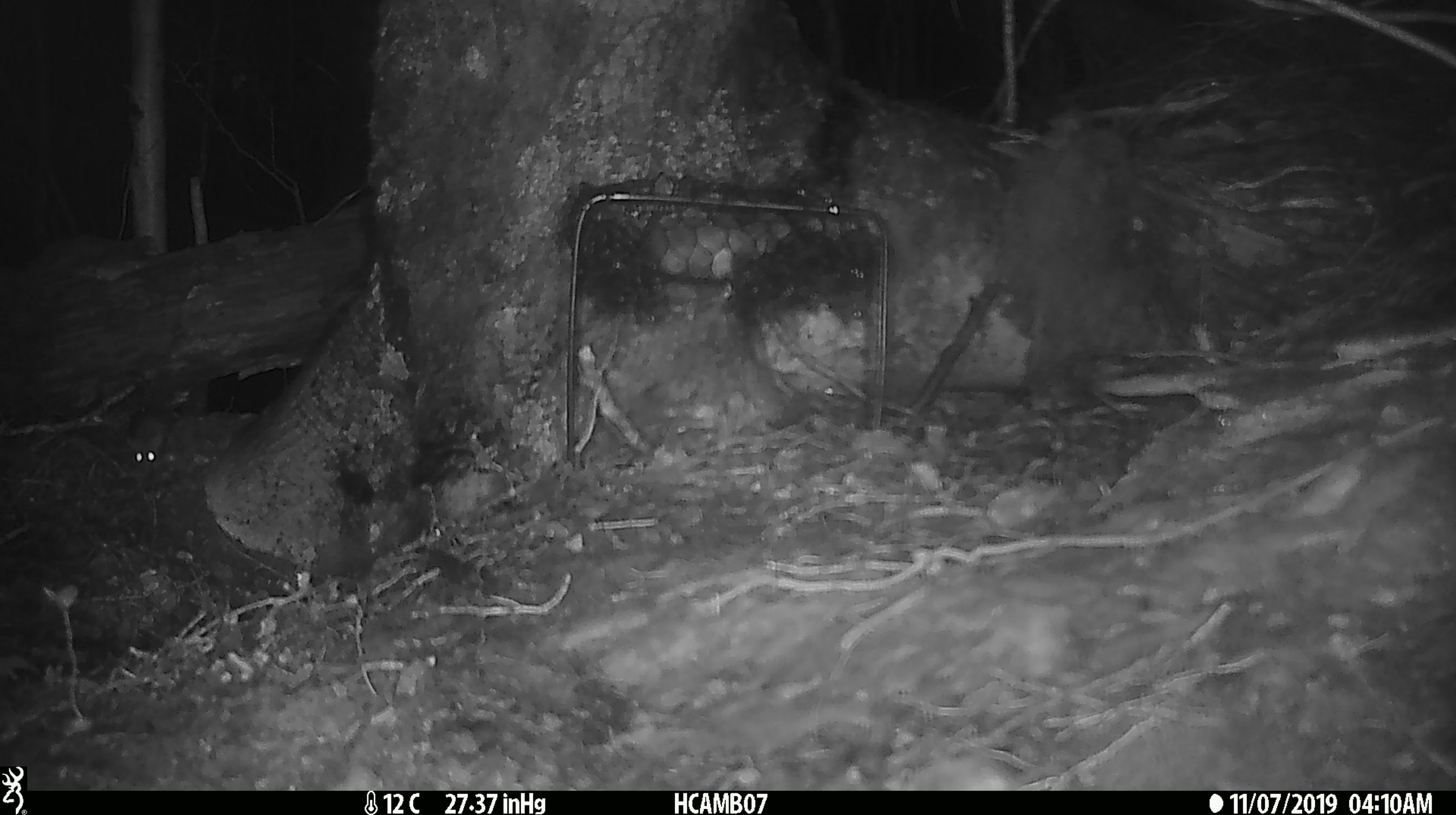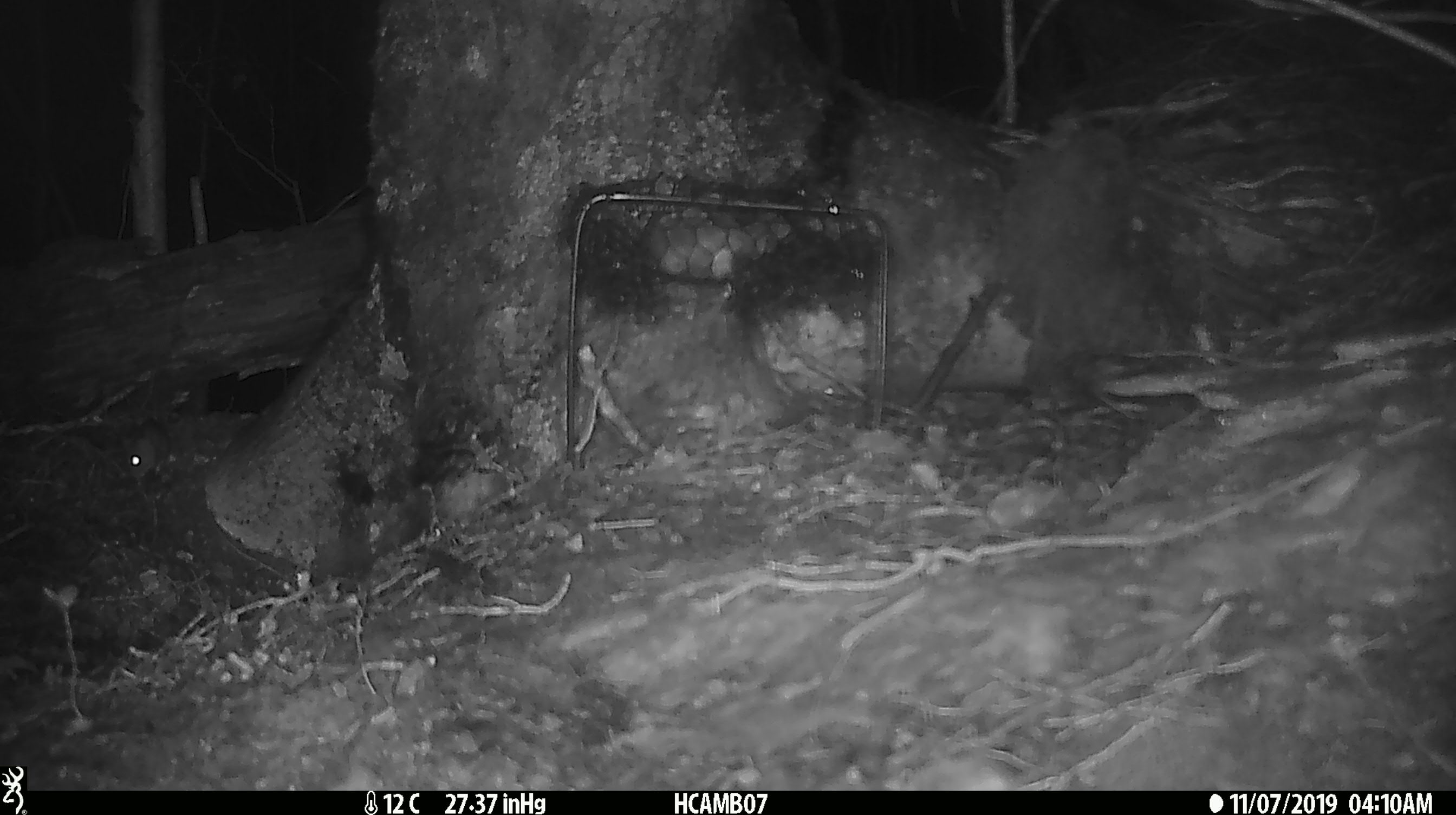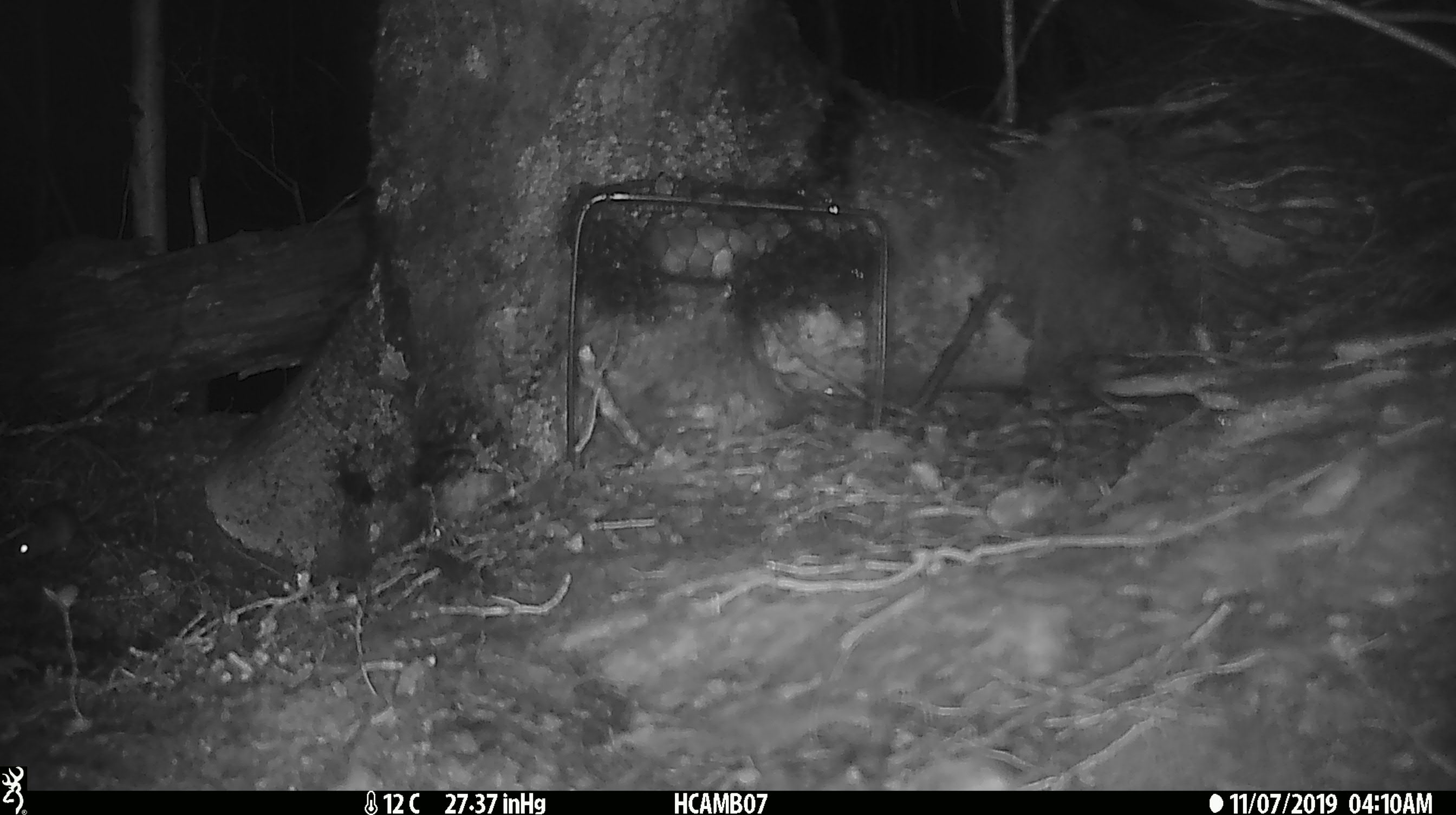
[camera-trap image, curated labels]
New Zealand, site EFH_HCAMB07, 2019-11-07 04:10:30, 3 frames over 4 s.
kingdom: Animalia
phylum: Chordata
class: Mammalia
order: Rodentia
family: Muridae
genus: Mus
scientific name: Mus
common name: mouse